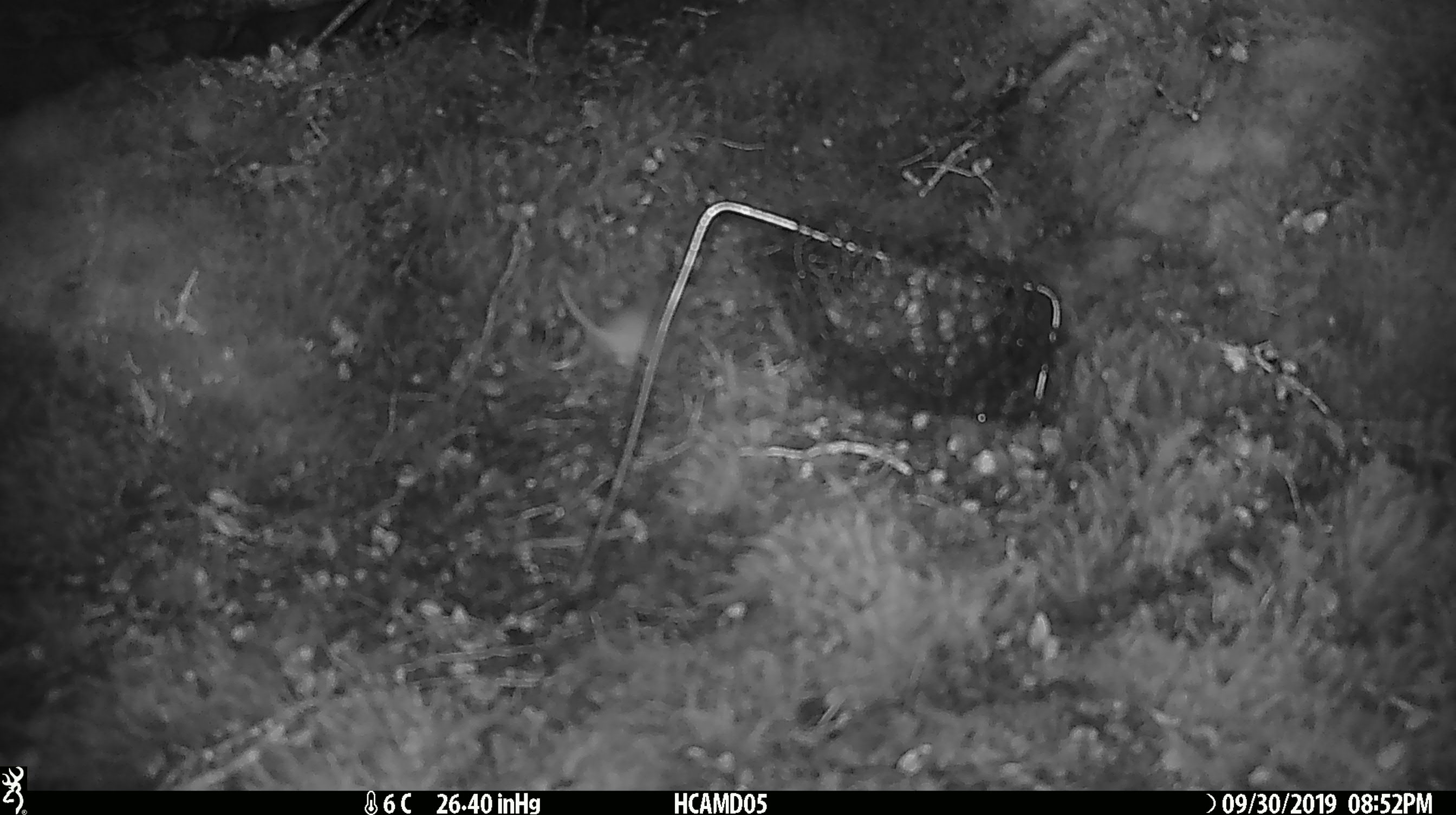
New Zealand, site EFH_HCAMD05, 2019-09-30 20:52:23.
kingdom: Animalia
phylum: Chordata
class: Mammalia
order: Rodentia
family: Muridae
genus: Mus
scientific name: Mus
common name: mouse